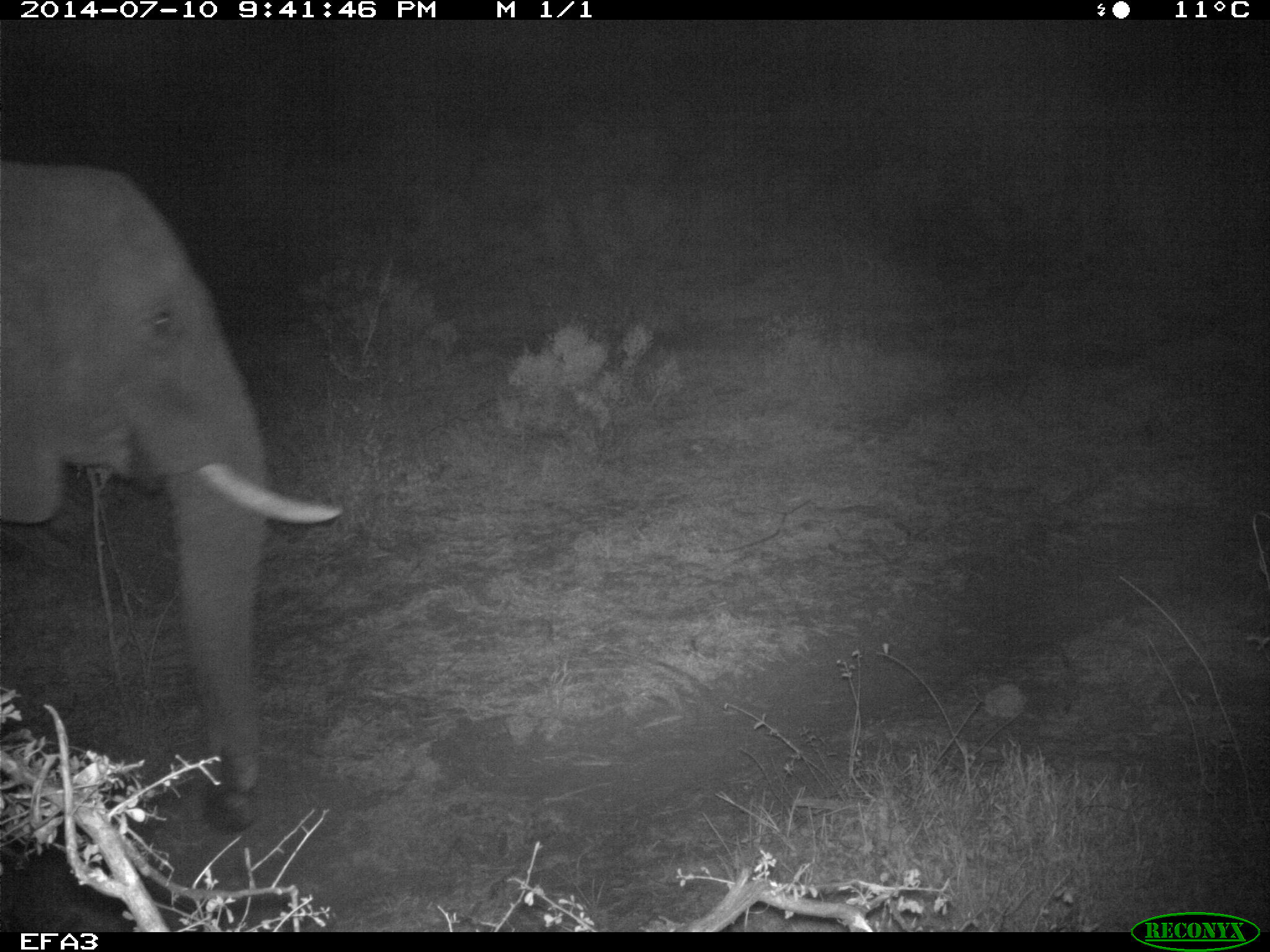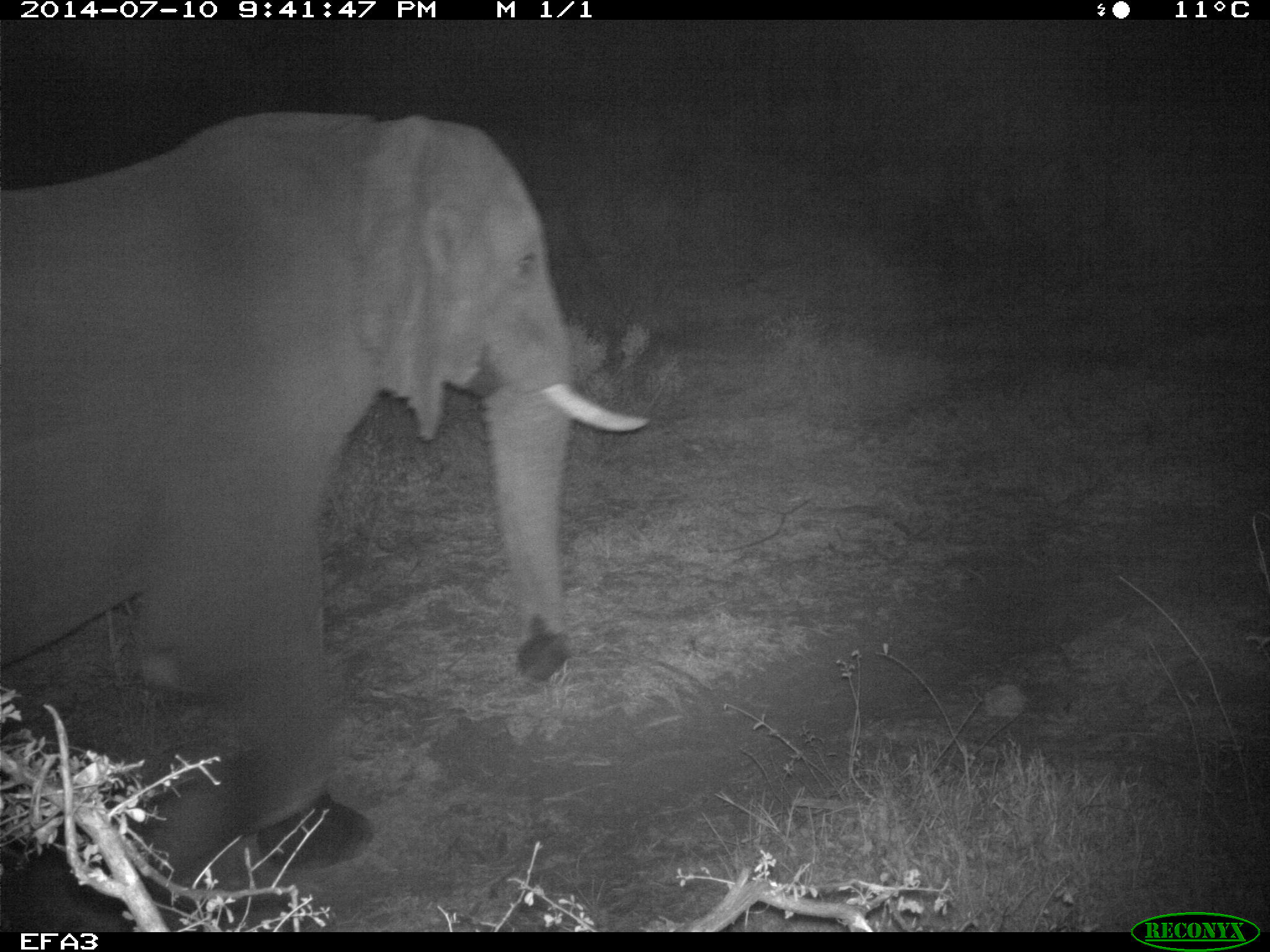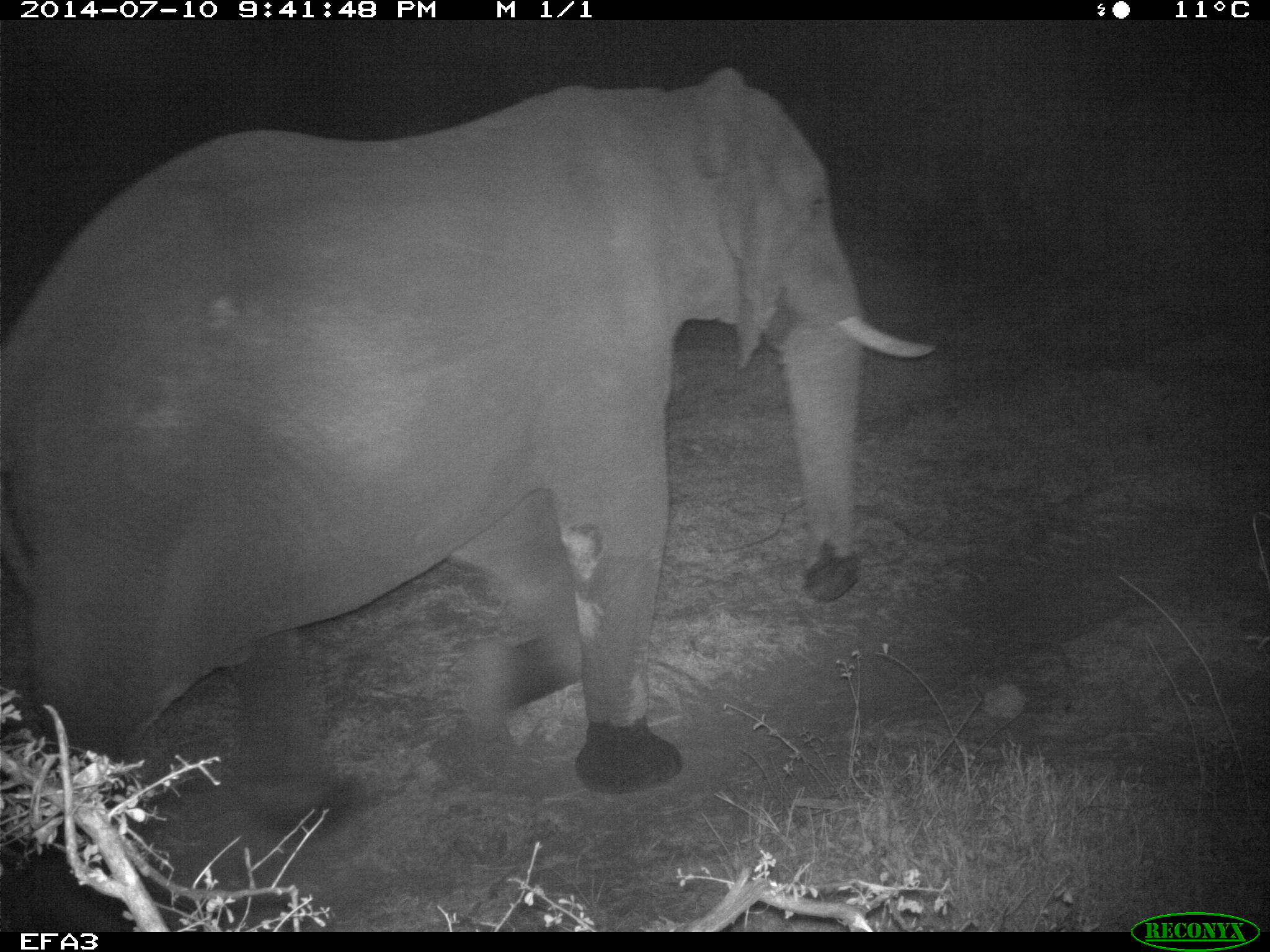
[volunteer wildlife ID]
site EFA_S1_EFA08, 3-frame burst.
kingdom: Animalia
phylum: Chordata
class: Mammalia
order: Proboscidea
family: Elephantidae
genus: Loxodonta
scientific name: Loxodonta africana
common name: african bush elephant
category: elephant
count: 1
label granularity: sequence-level